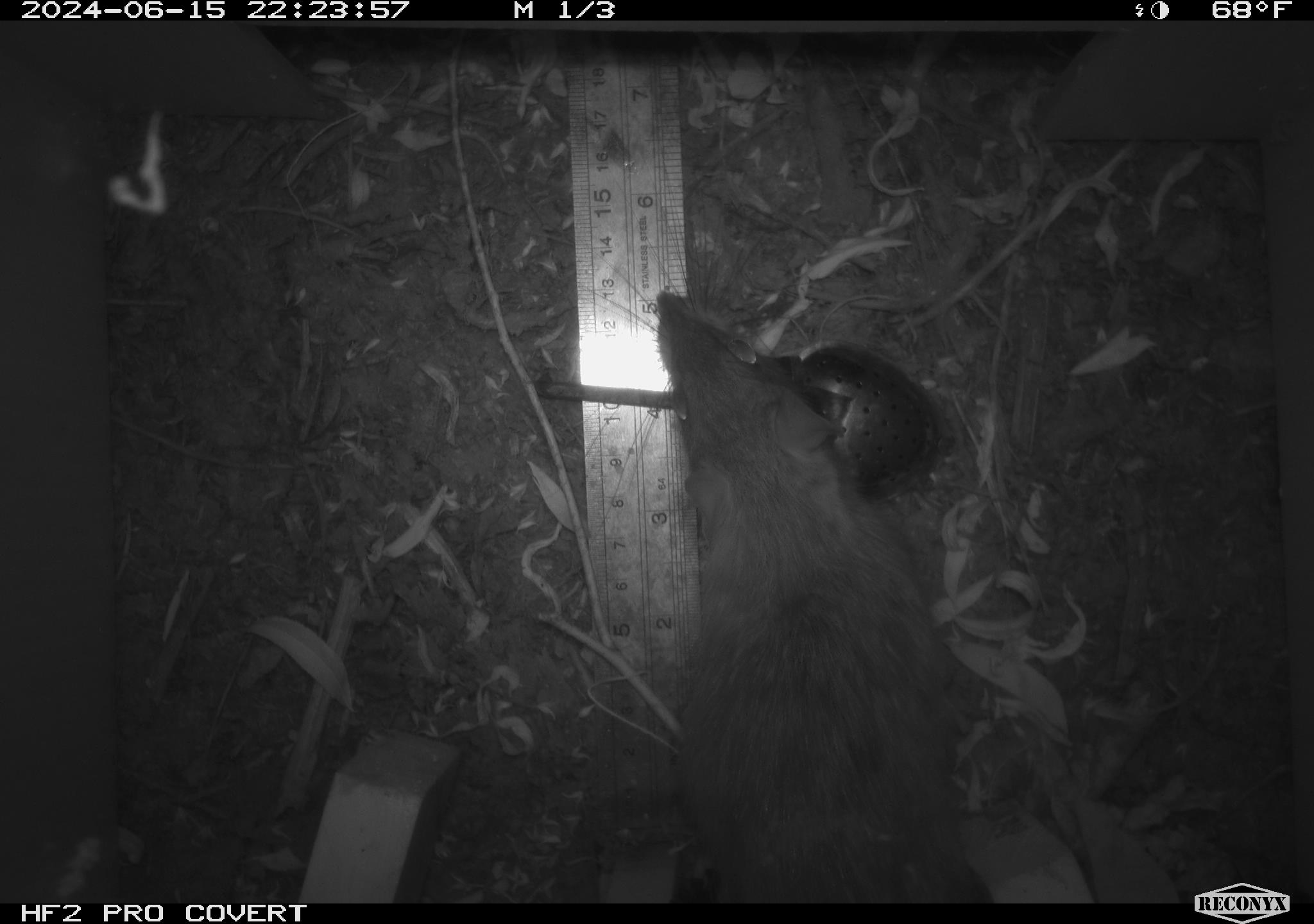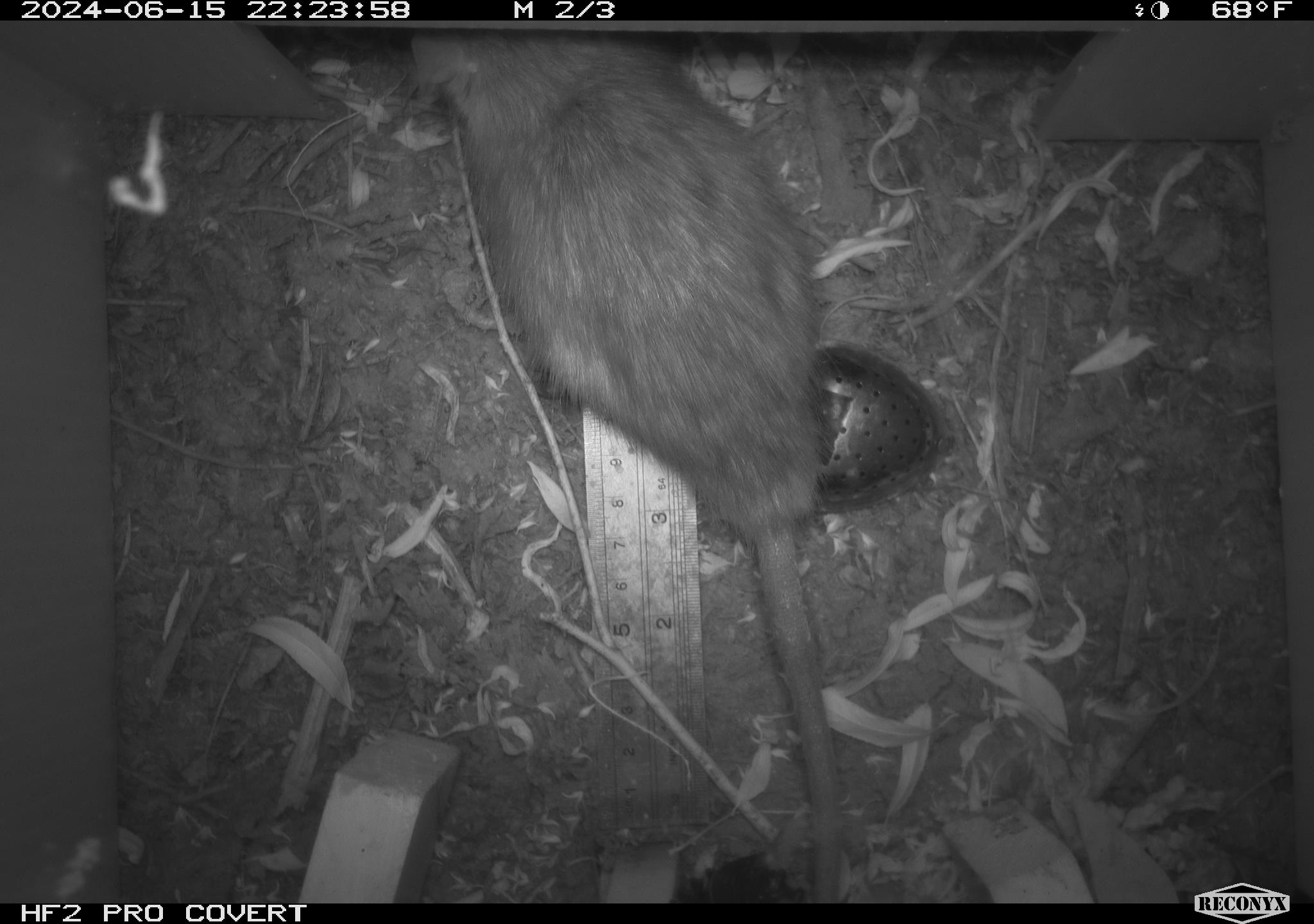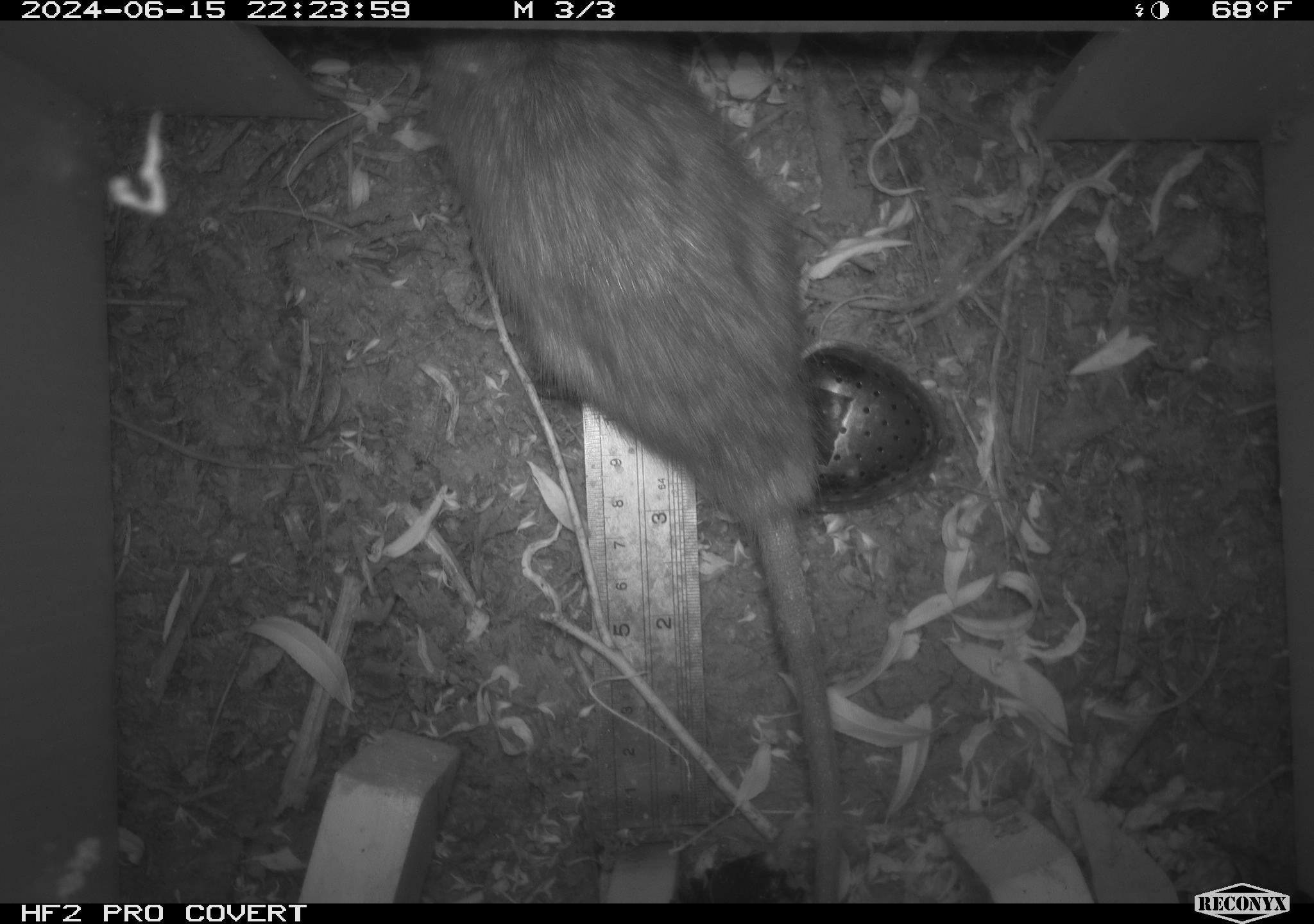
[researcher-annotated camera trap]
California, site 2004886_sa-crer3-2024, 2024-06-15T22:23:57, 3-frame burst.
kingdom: Animalia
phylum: Chordata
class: Mammalia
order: Rodentia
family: Muridae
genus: Rattus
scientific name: Rattus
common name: rat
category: rattus species